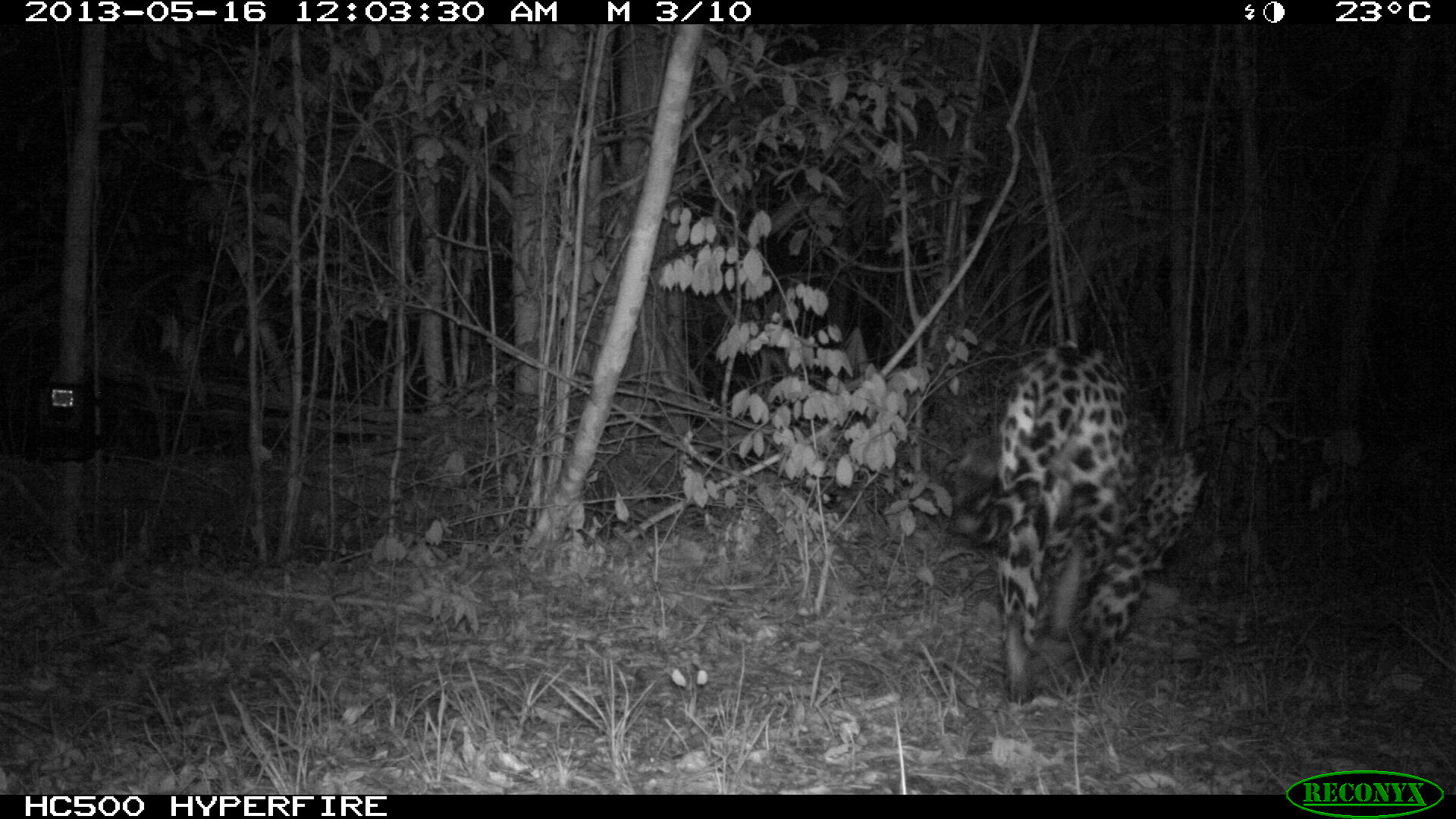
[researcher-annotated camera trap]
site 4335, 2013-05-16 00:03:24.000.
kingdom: Animalia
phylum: Chordata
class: Mammalia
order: Carnivora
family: Felidae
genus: Panthera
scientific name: Panthera onca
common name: jaguar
Panthera onca (jaguar), count 1, sex male.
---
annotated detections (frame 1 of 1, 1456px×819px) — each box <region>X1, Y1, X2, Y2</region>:
panthera onca: <region>946, 338, 1213, 721</region>